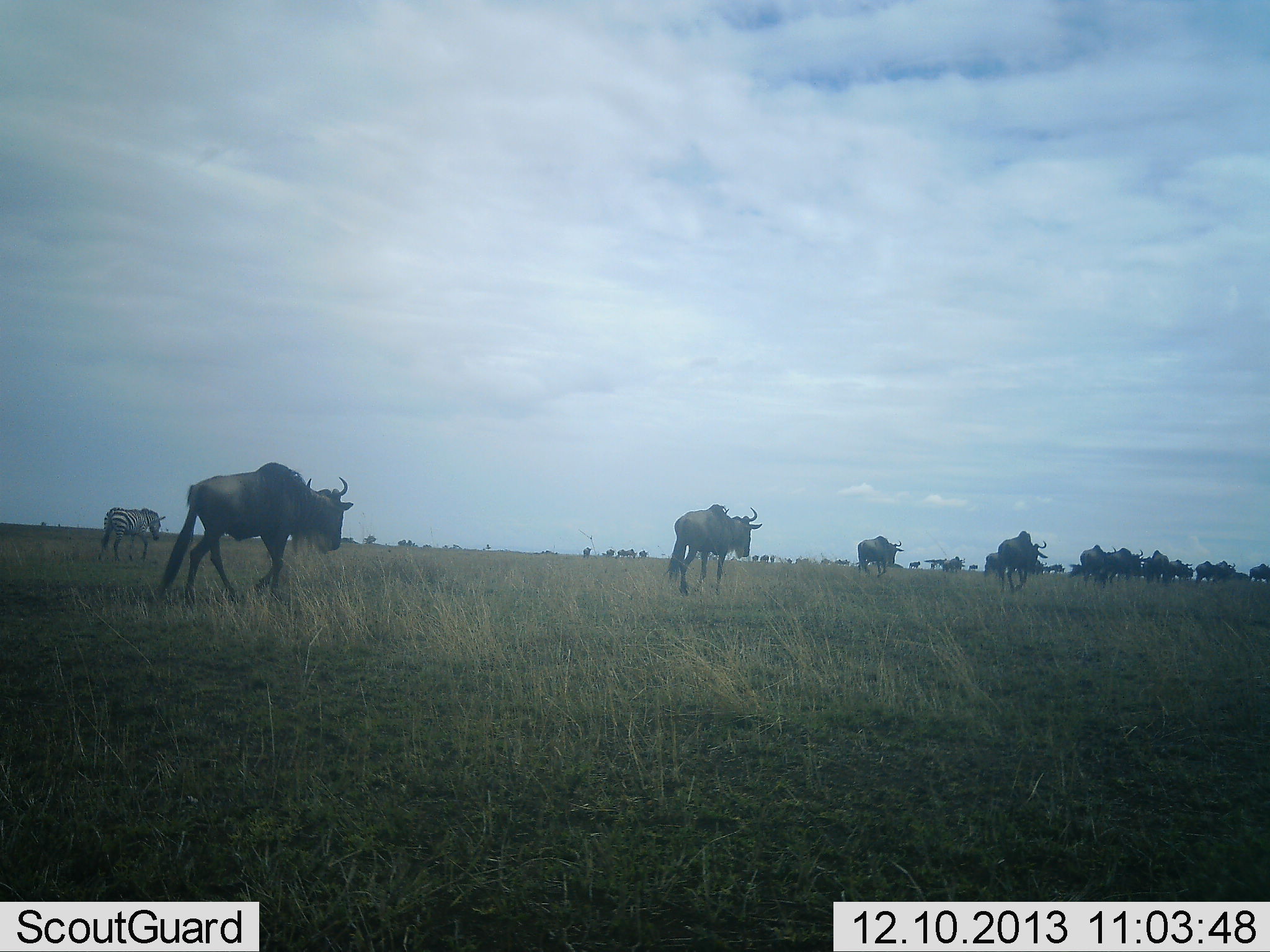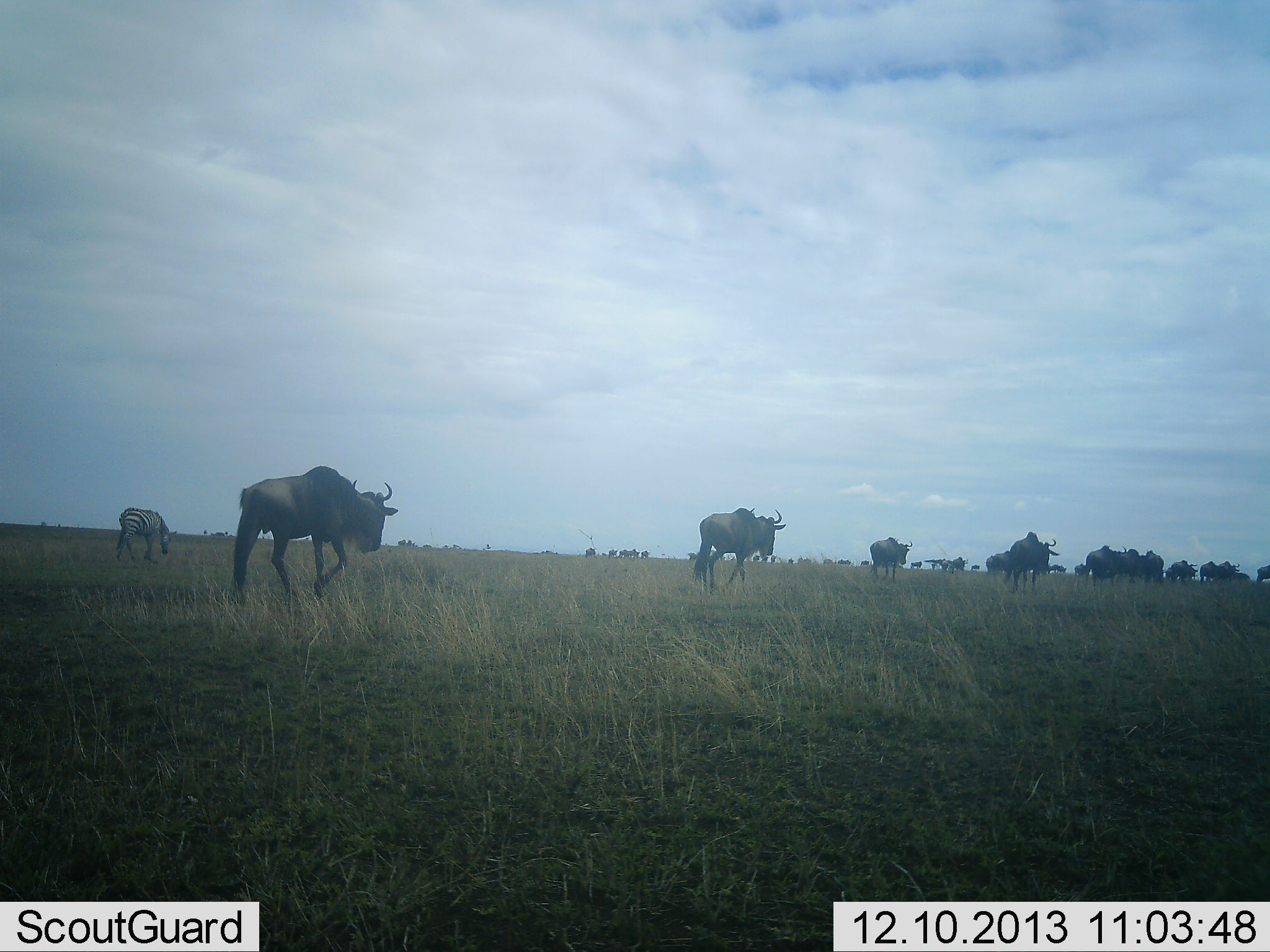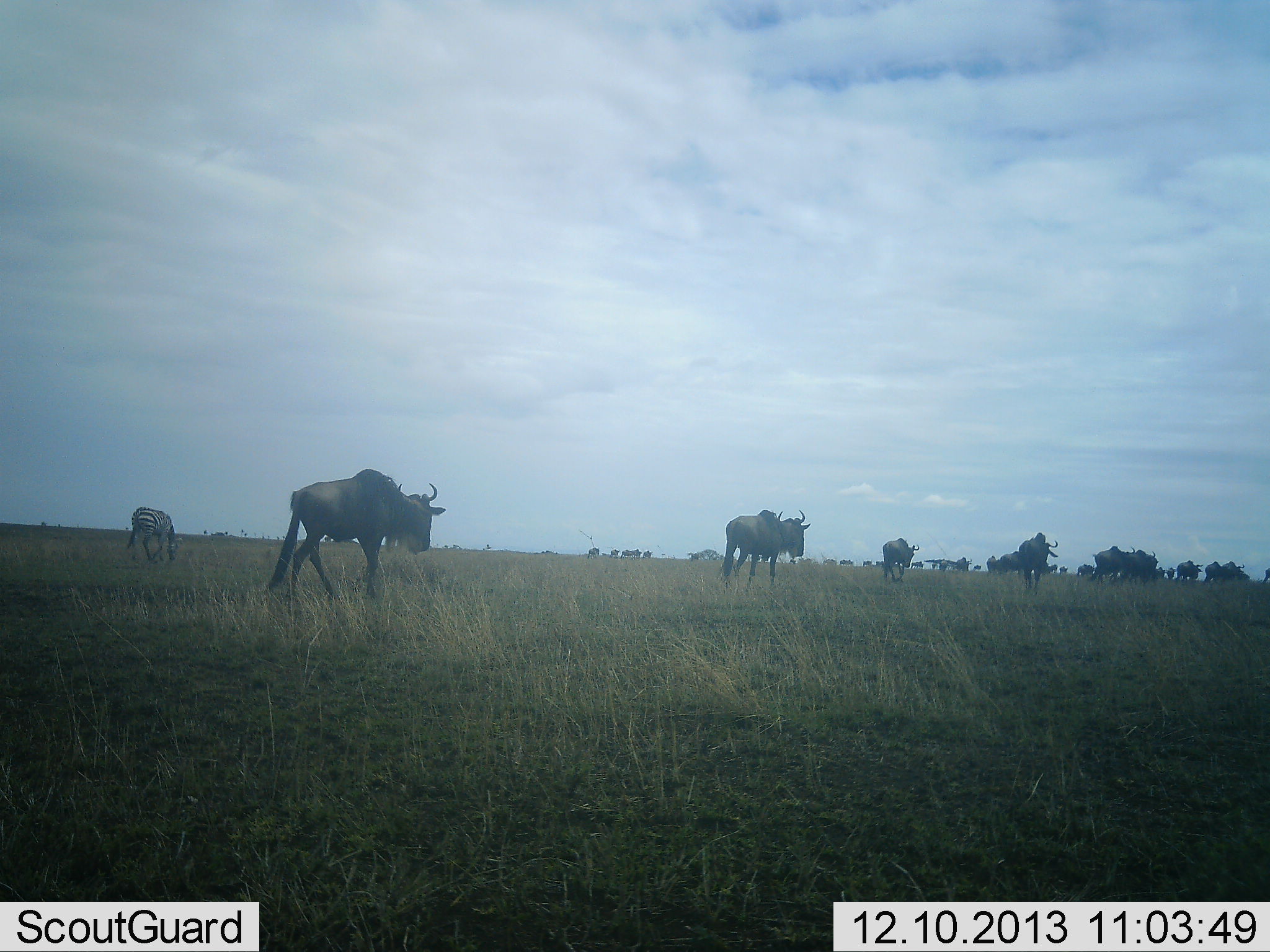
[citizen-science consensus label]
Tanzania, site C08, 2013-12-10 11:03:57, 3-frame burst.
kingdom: Animalia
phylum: Chordata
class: Mammalia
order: Artiodactyla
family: Bovidae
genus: Connochaetes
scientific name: Connochaetes taurinus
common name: blue wildebeest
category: wildebeest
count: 11-50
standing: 17%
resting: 0%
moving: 100%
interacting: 0%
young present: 0%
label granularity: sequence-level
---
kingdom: Animalia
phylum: Chordata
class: Mammalia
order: Perissodactyla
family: Equidae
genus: Equus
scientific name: Equus quagga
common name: plains zebra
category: zebra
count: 1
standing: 0%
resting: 0%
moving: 80%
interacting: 0%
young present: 0%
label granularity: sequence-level